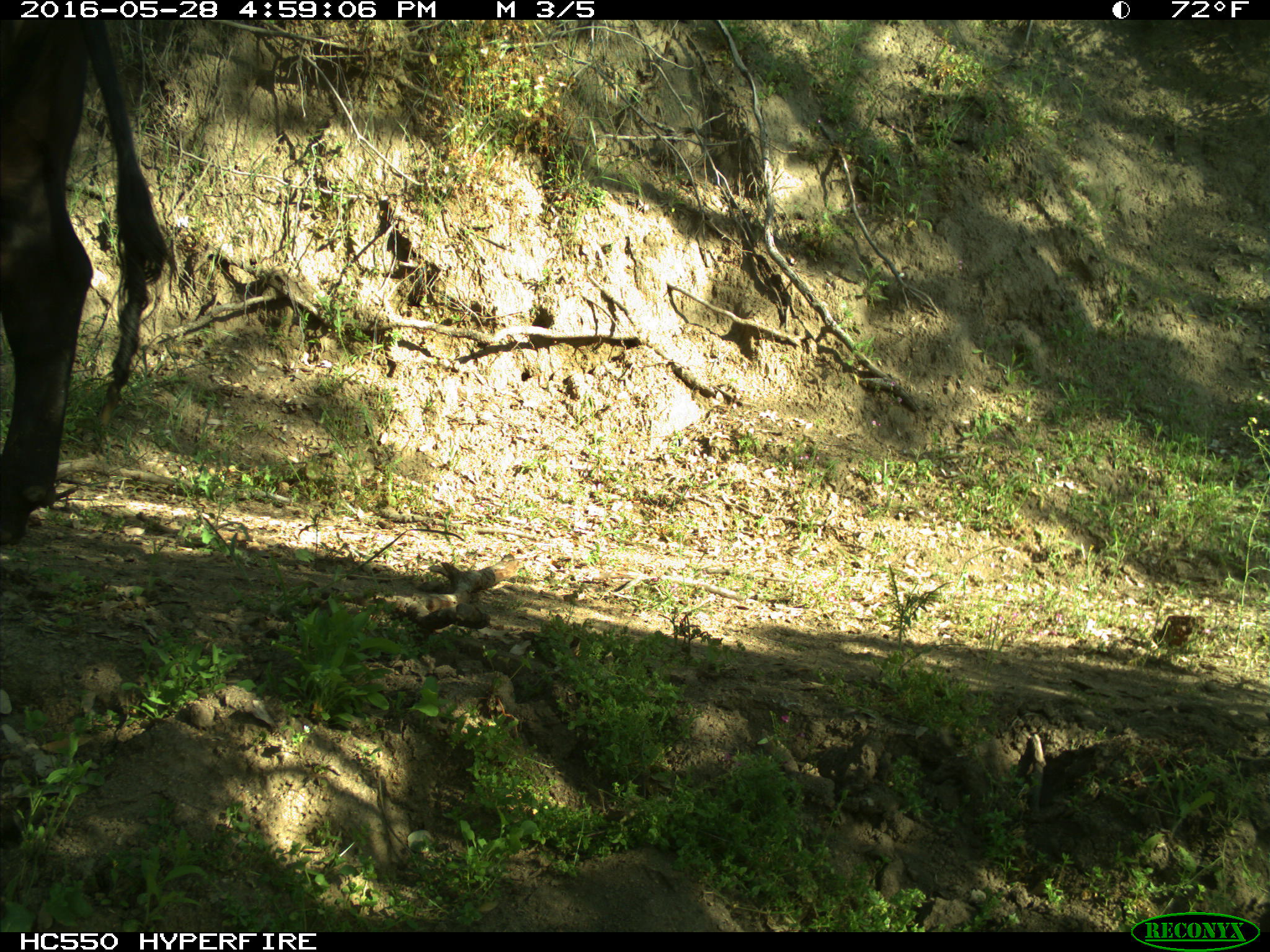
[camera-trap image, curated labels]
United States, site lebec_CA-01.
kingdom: Animalia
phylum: Chordata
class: Mammalia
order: Artiodactyla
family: Bovidae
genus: Bos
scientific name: Bos taurus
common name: domestic cow